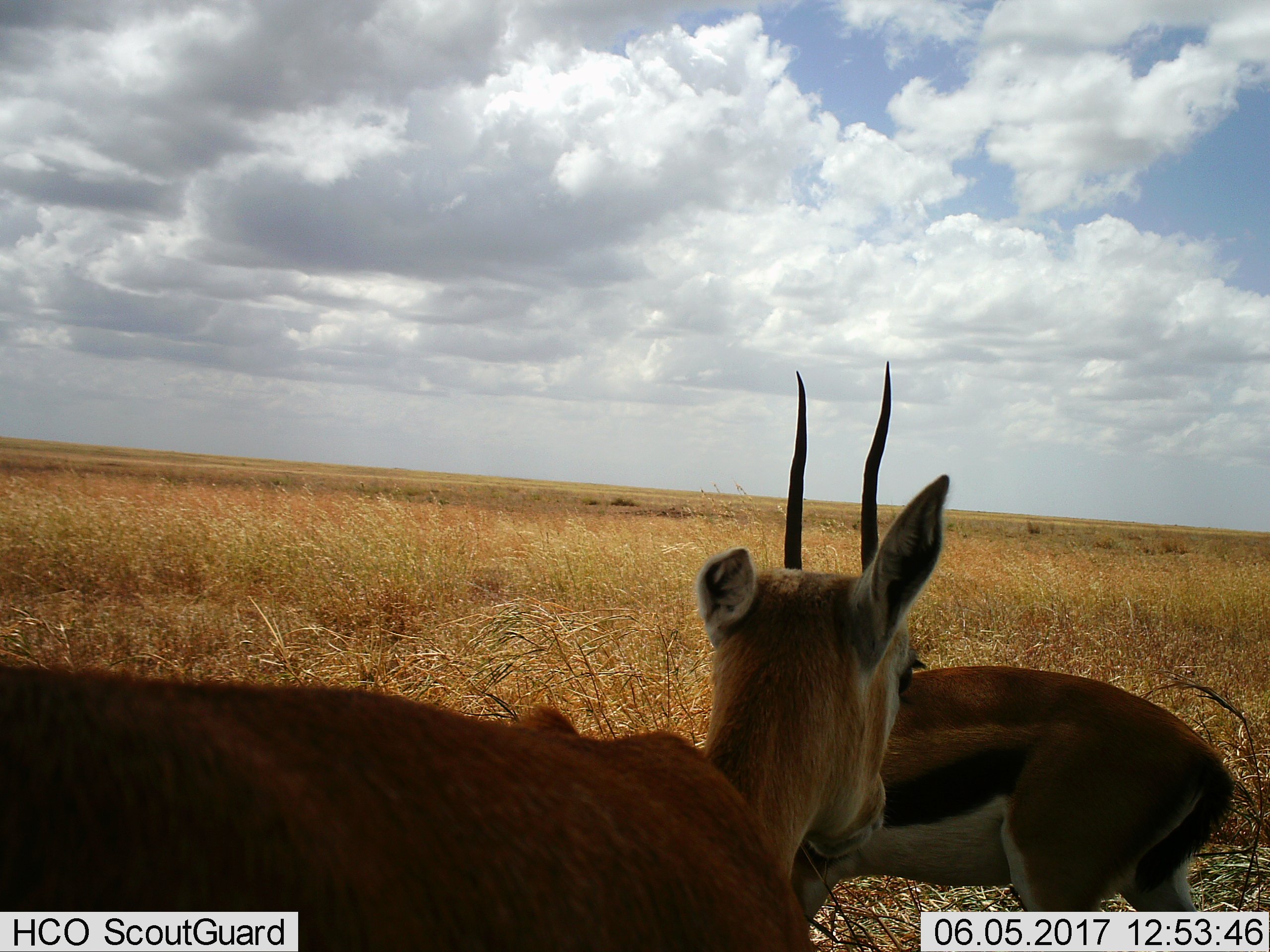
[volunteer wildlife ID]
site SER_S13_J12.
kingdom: Animalia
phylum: Chordata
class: Mammalia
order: Artiodactyla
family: Bovidae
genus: Eudorcas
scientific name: Eudorcas thomsonii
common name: thomson's gazelle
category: gazellethomsons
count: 2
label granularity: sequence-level